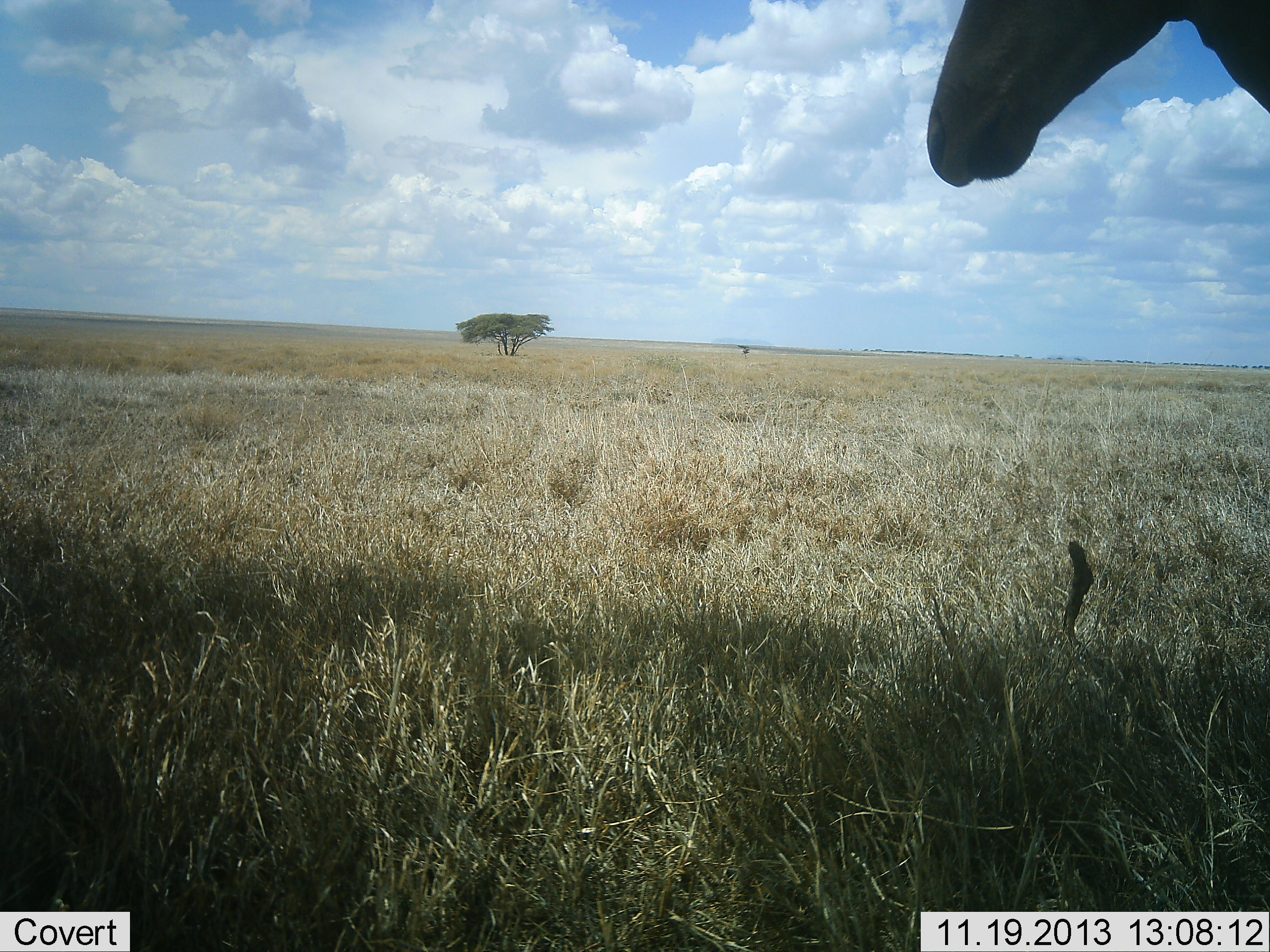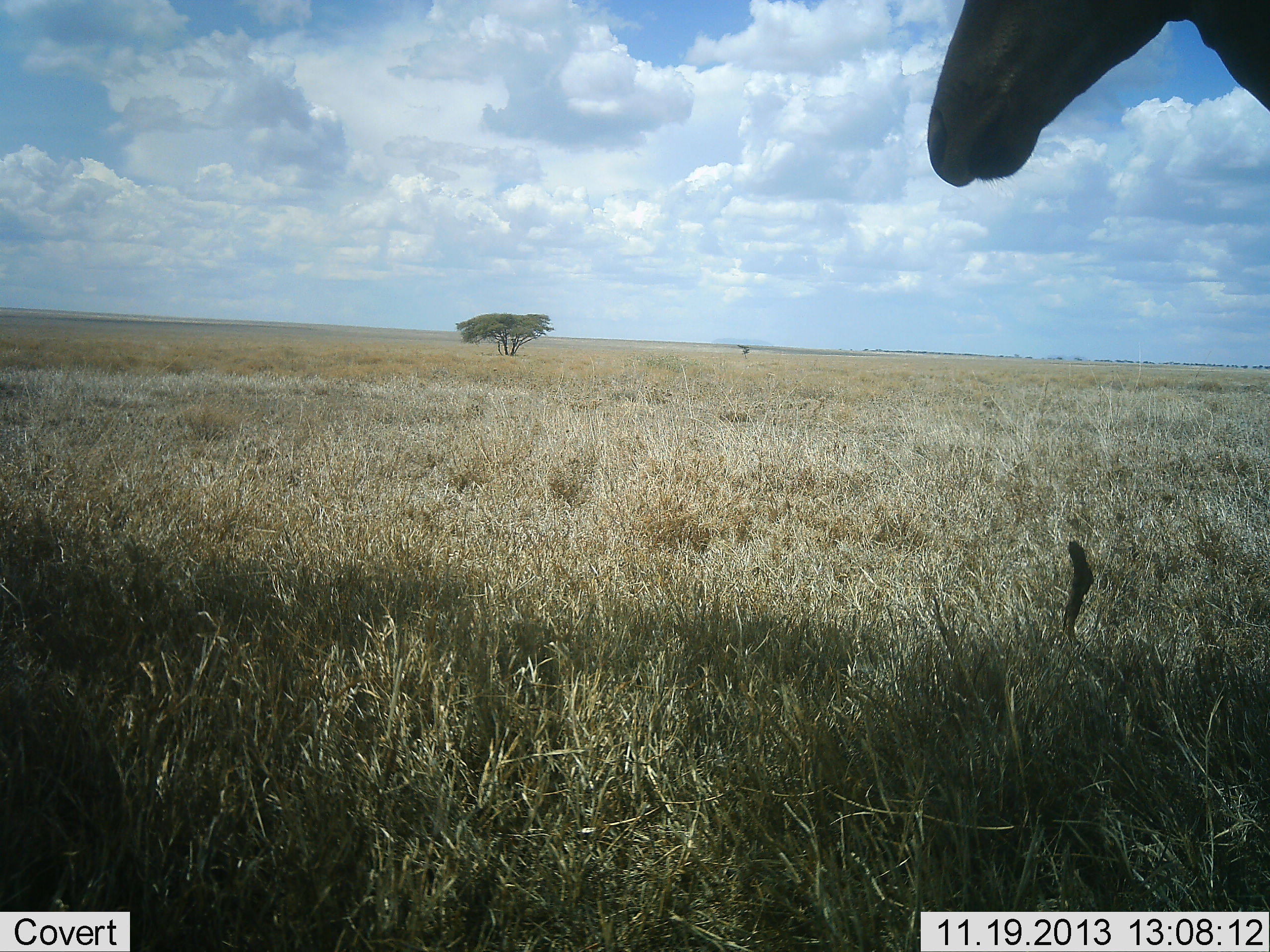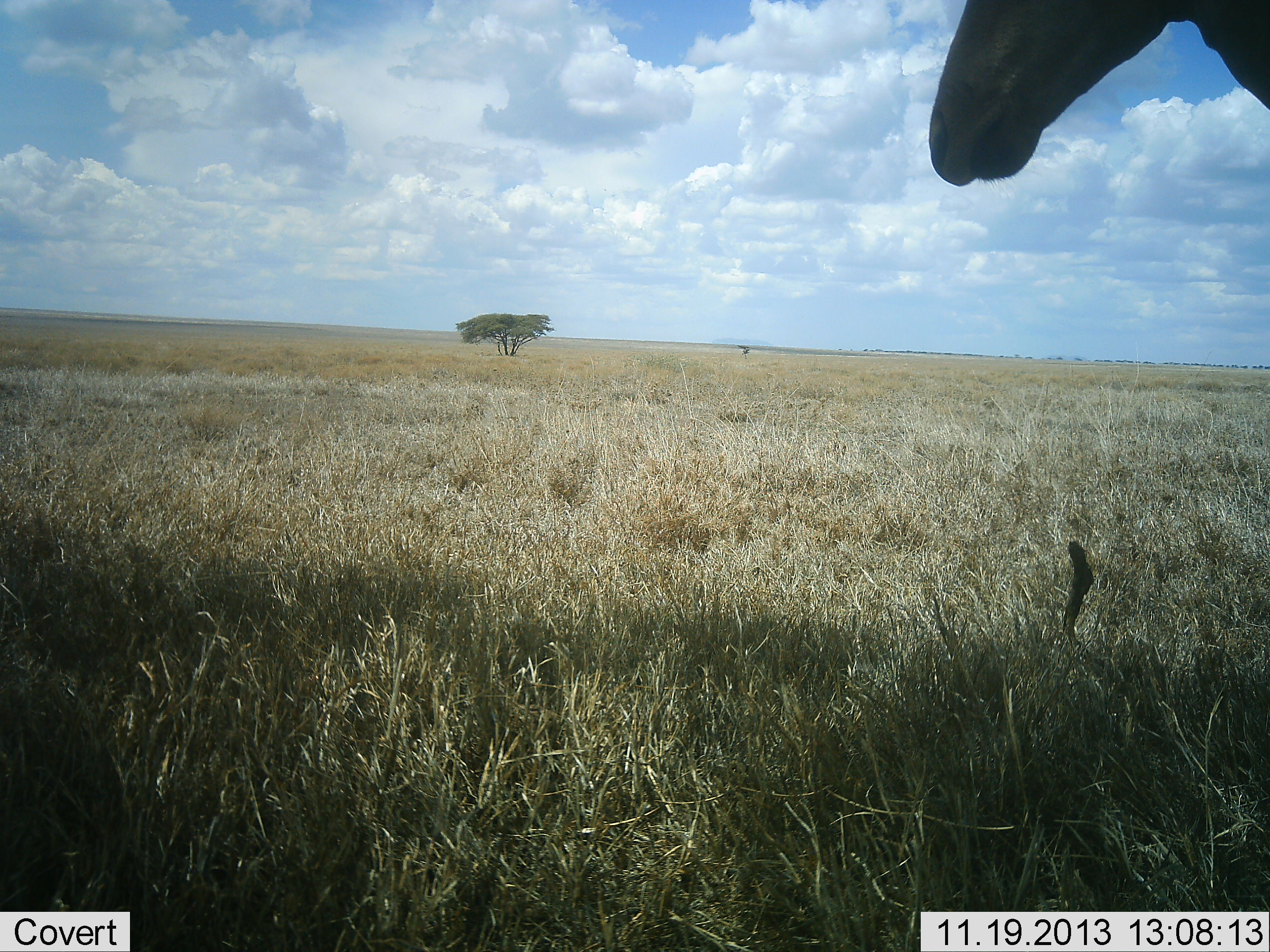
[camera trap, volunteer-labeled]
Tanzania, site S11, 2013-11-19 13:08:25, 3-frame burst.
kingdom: Animalia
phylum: Chordata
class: Mammalia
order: Artiodactyla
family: Bovidae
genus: Alcelaphus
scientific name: Alcelaphus buselaphus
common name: hartebeest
Hartebeest (Alcelaphus buselaphus), count 1. Behavior (volunteer vote fractions): standing 100%, resting 0%, moving 0%, interacting 0%. Young present (vote fraction): 0%. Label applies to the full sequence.